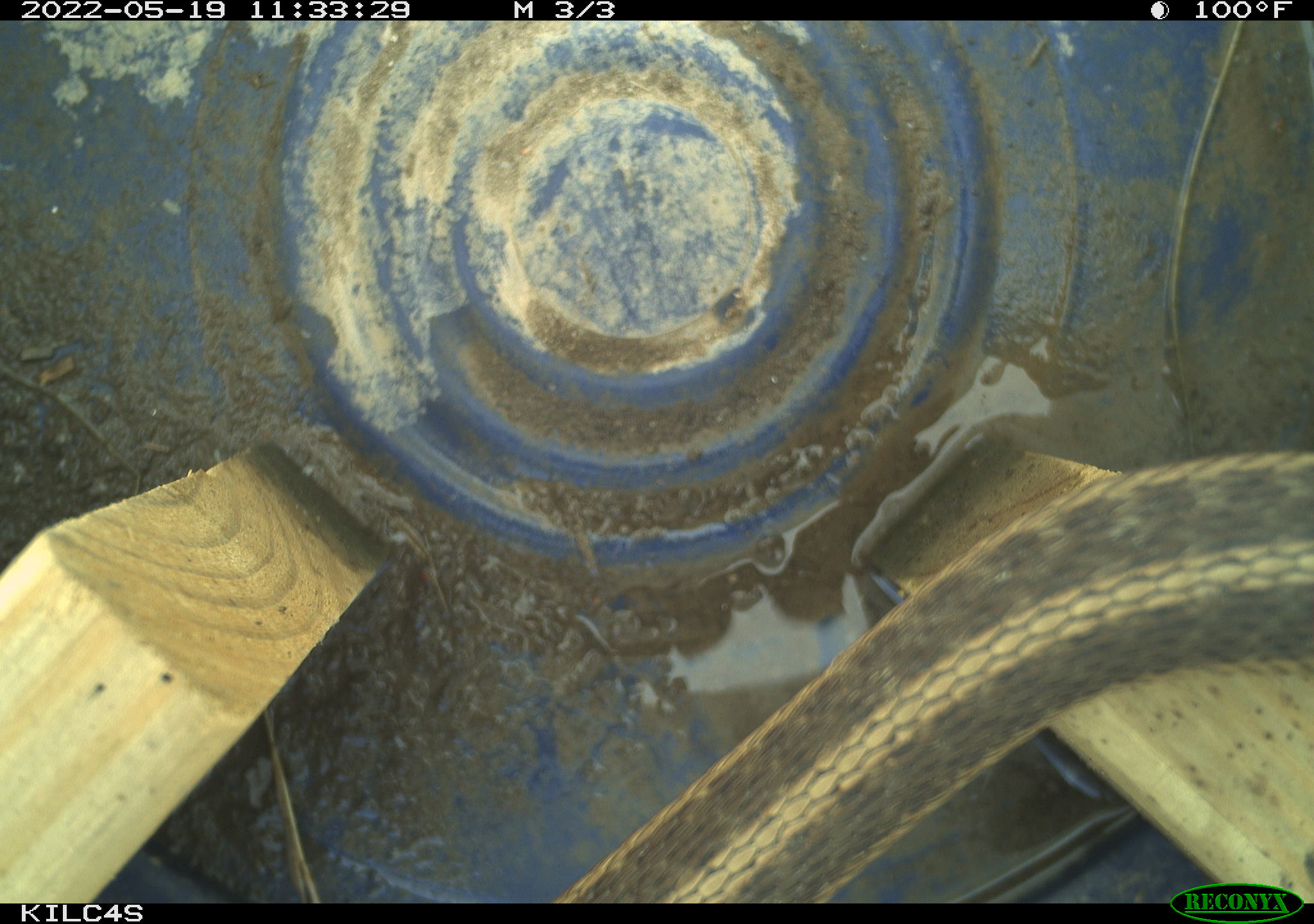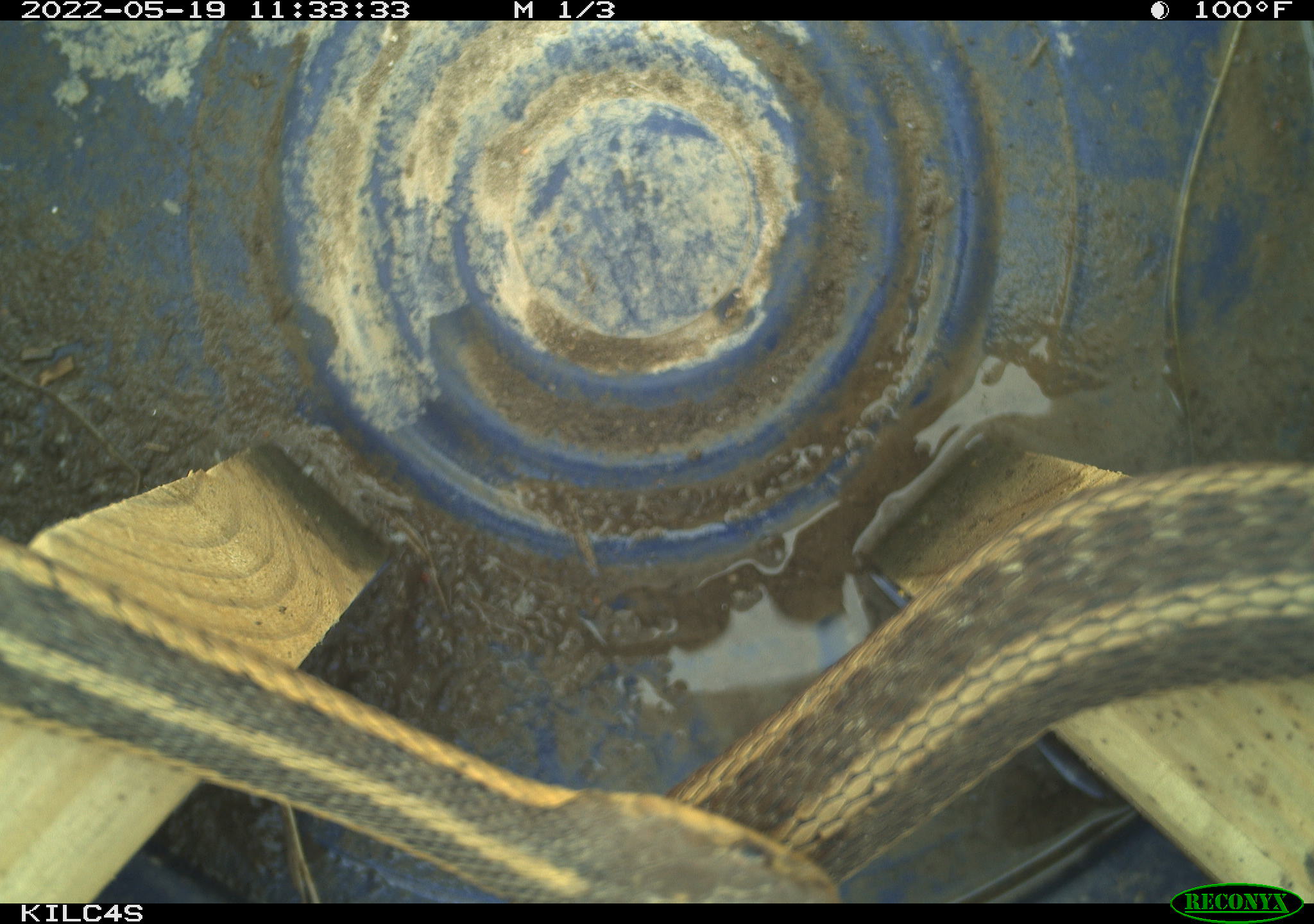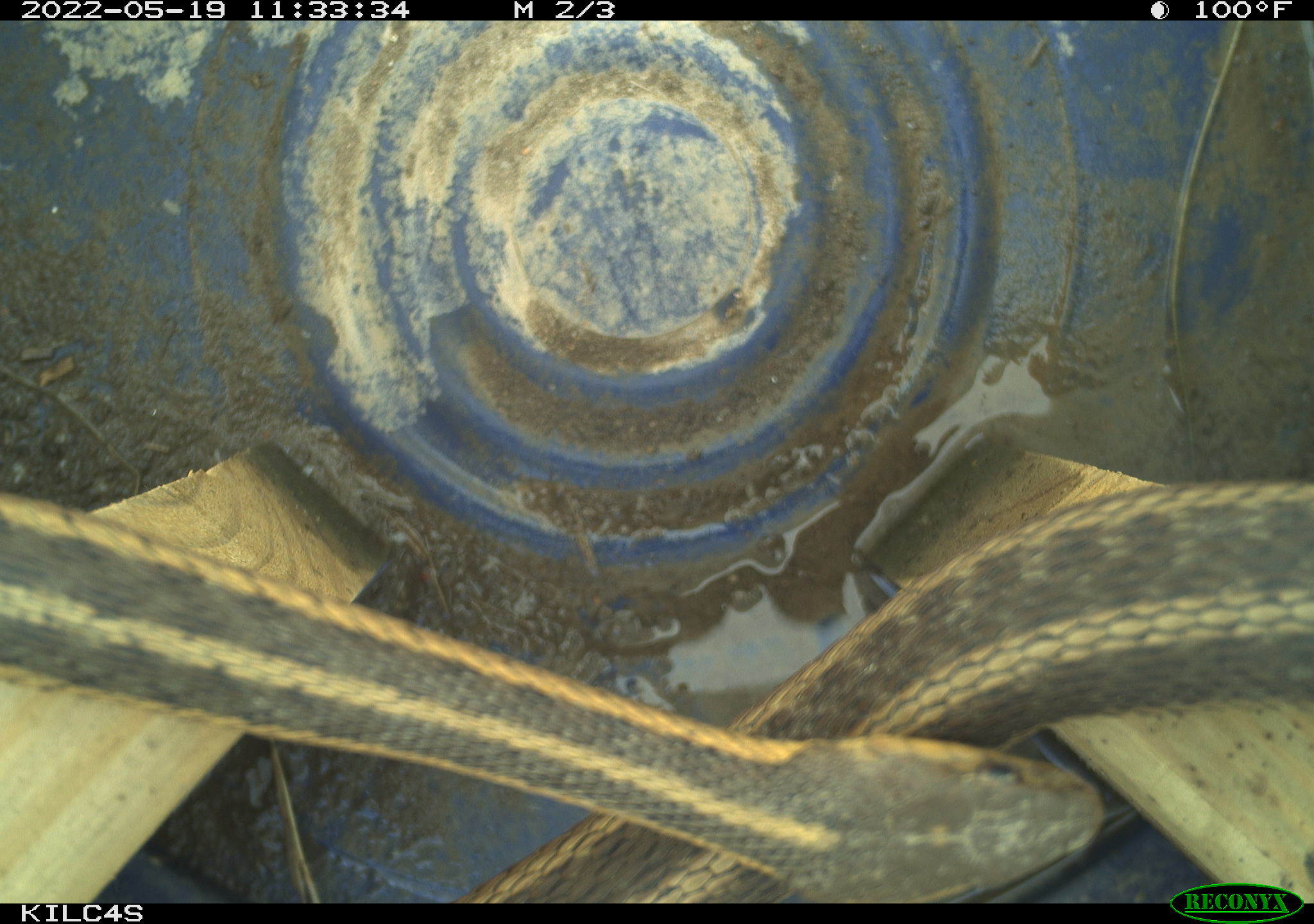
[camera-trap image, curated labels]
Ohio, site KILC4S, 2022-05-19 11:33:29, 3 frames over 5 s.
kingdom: Animalia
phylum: Chordata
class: Reptilia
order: Squamata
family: Colubridae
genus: Thamnophis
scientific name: Thamnophis sirtalis sirtalis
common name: eastern gartersnake